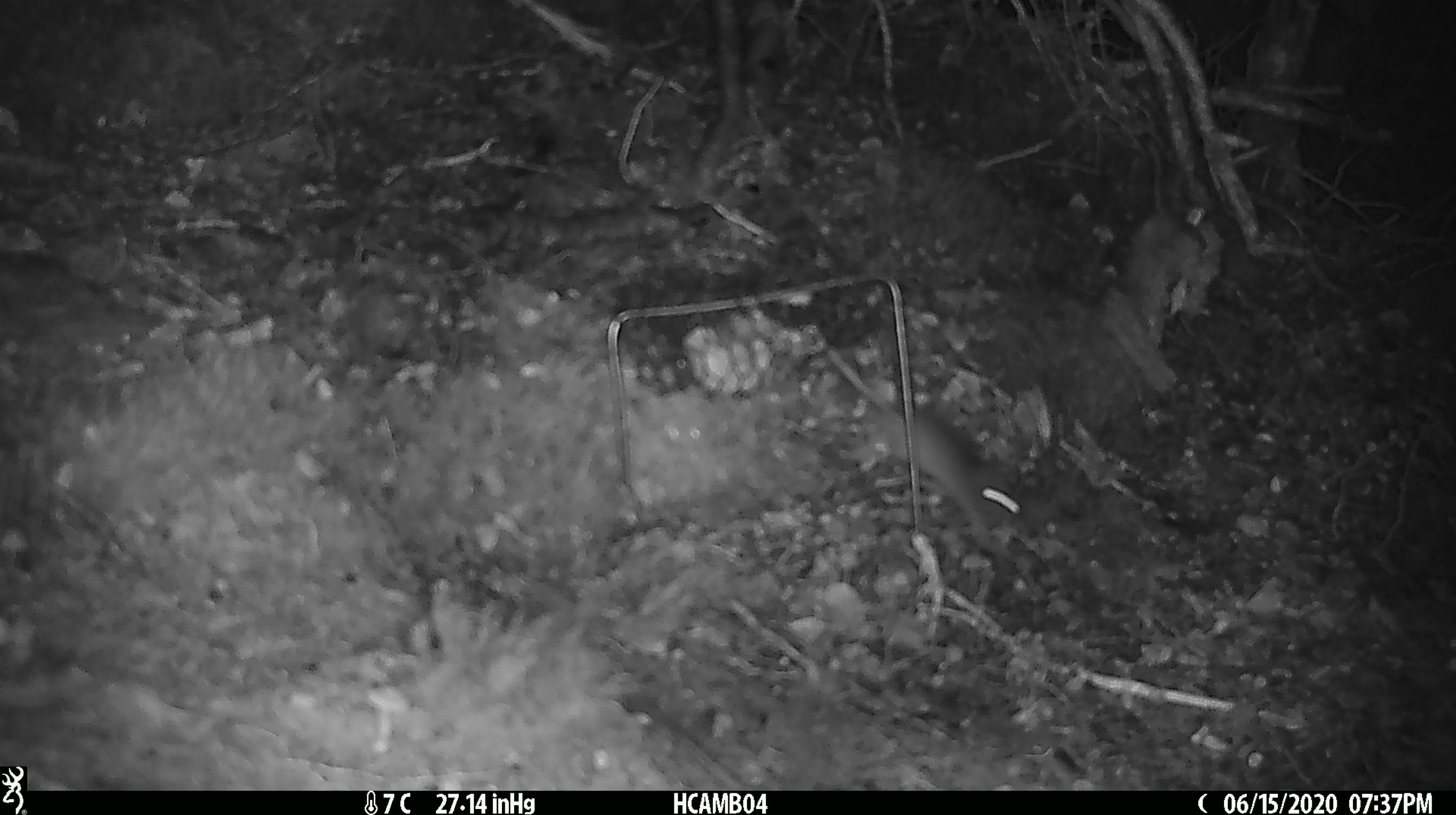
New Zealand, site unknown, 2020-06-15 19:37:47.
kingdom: Animalia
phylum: Chordata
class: Mammalia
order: Rodentia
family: Muridae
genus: Mus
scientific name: Mus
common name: mouse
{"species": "mouse (Mus)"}